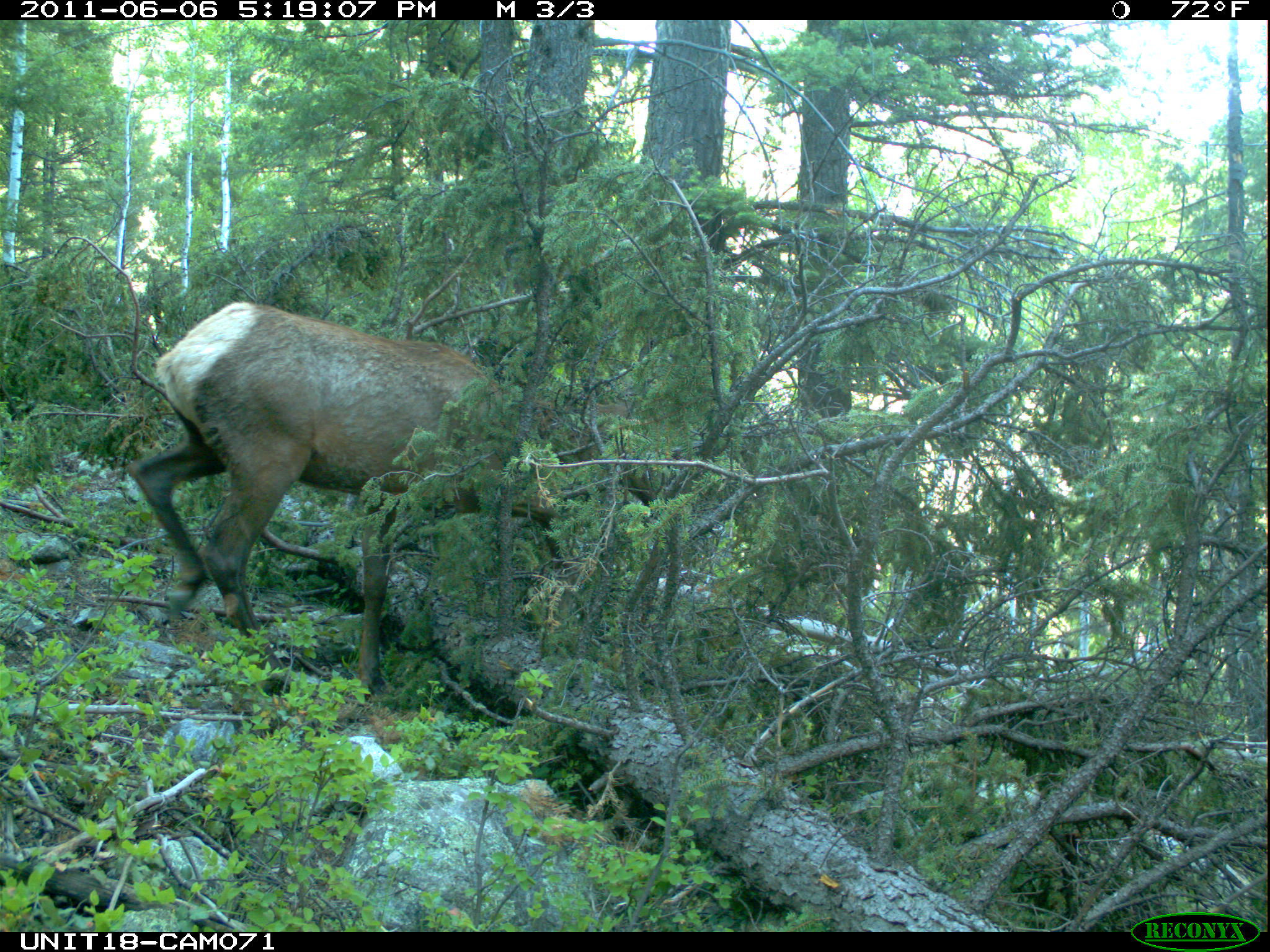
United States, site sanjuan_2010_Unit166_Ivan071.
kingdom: Animalia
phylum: Chordata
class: Mammalia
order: Artiodactyla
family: Cervidae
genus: Cervus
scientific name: Cervus elaphus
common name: red deer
Cervus elaphus (red deer).